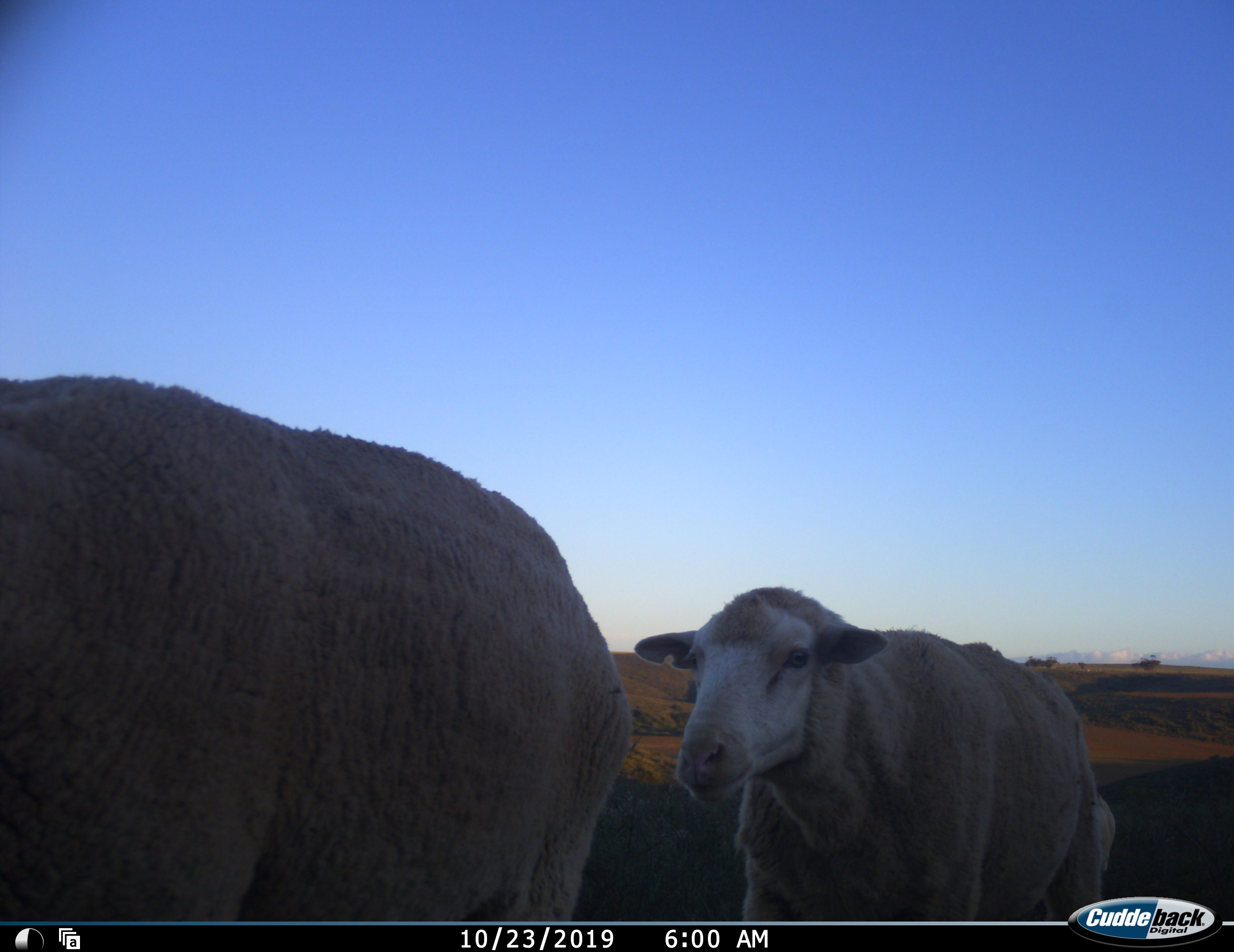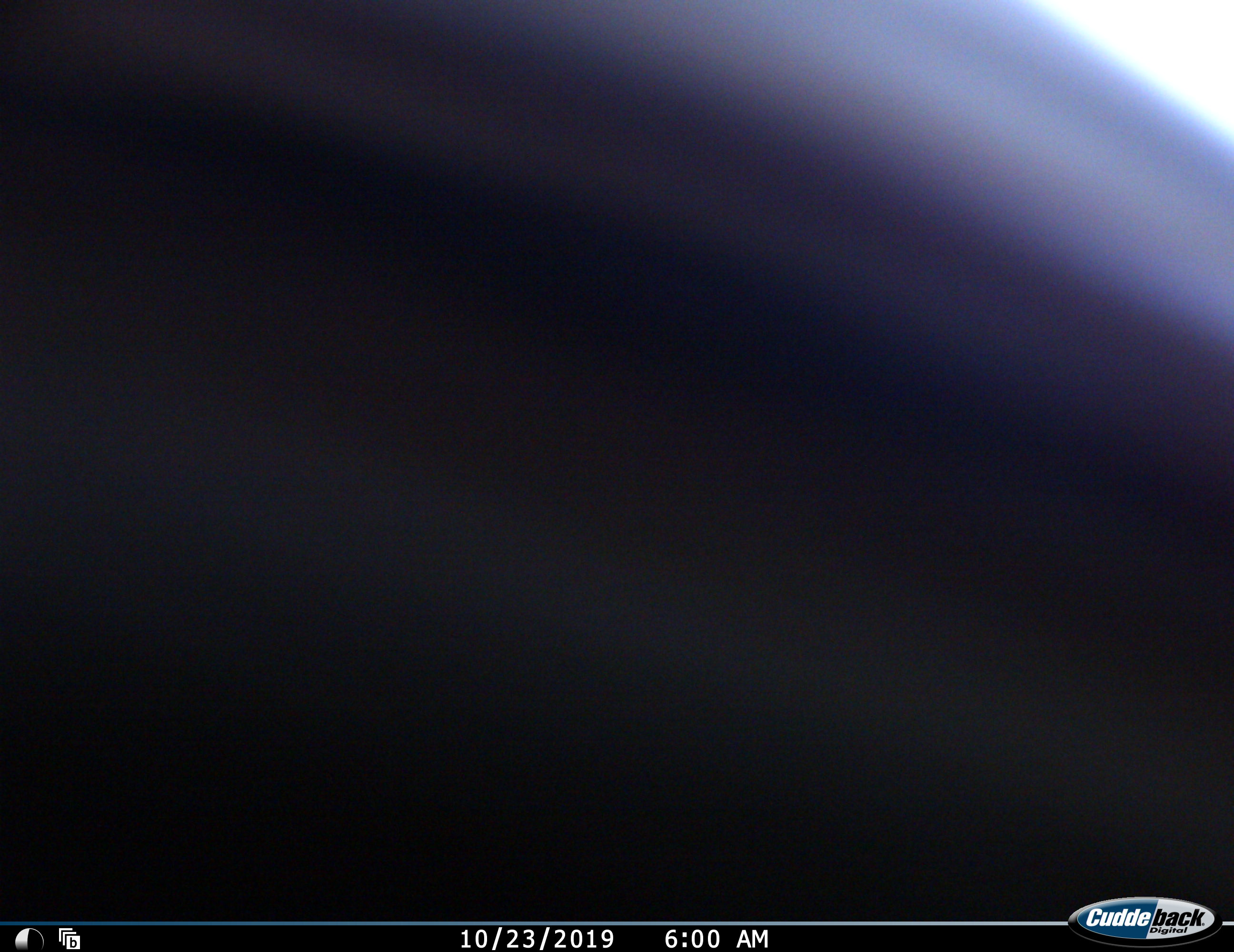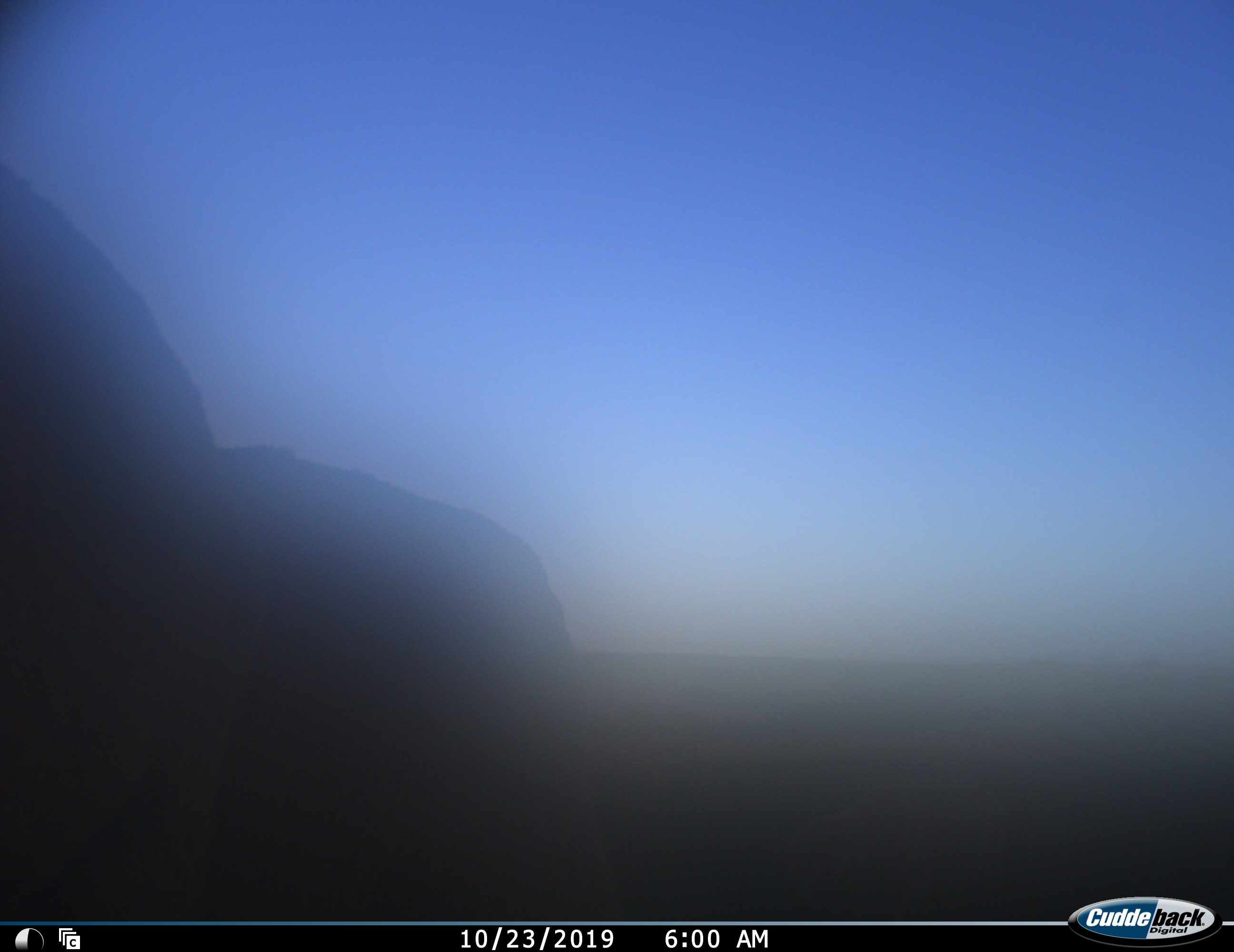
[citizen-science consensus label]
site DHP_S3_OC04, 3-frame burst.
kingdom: Animalia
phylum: Chordata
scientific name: Vertebrata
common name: domestic animal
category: domesticanimal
Domesticanimal (domestic animal) (Vertebrata), count 2. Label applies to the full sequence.